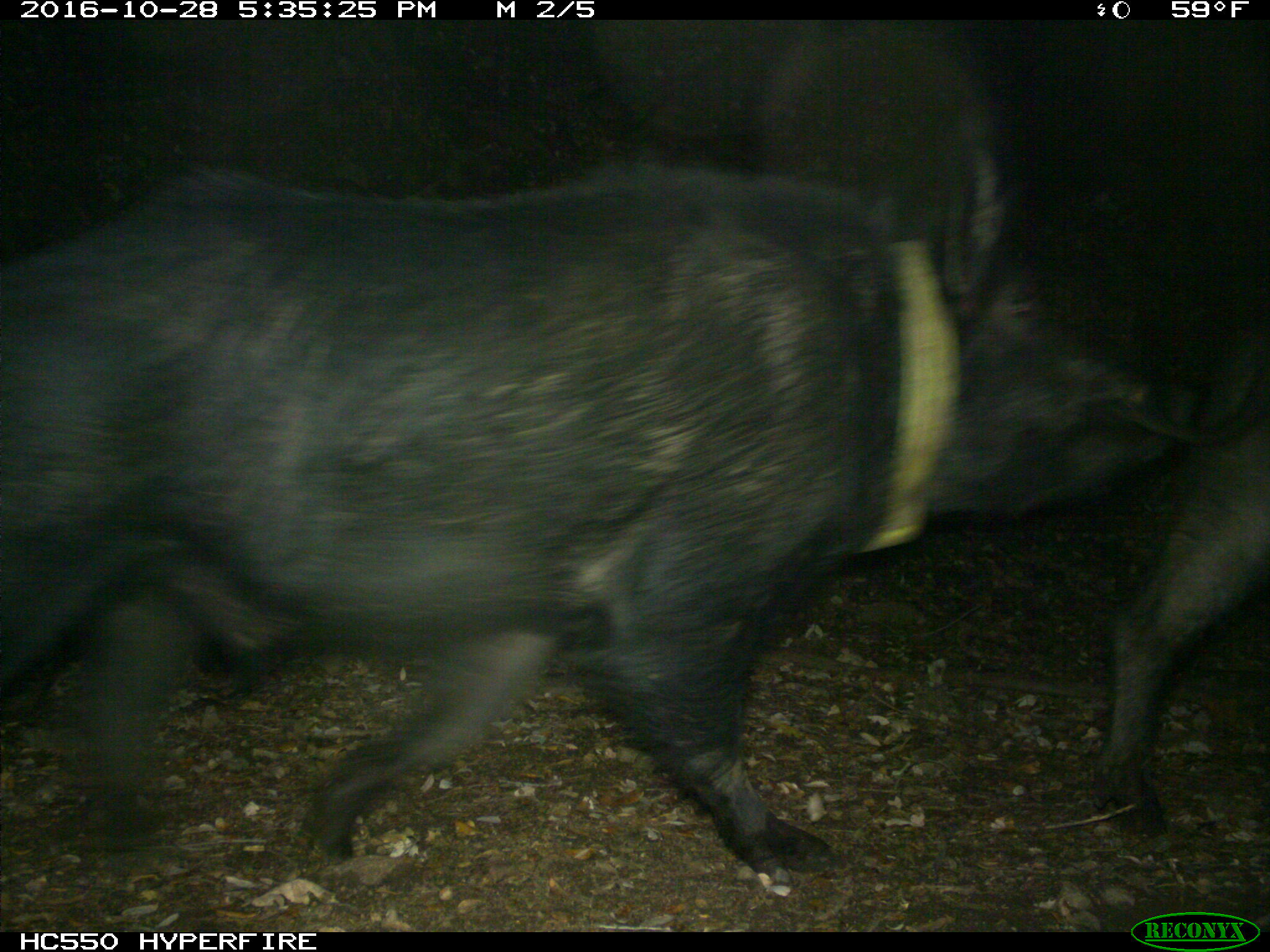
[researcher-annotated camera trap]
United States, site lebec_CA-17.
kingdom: Animalia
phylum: Chordata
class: Mammalia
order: Artiodactyla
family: Suidae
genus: Sus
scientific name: Sus scrofa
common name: wild boar